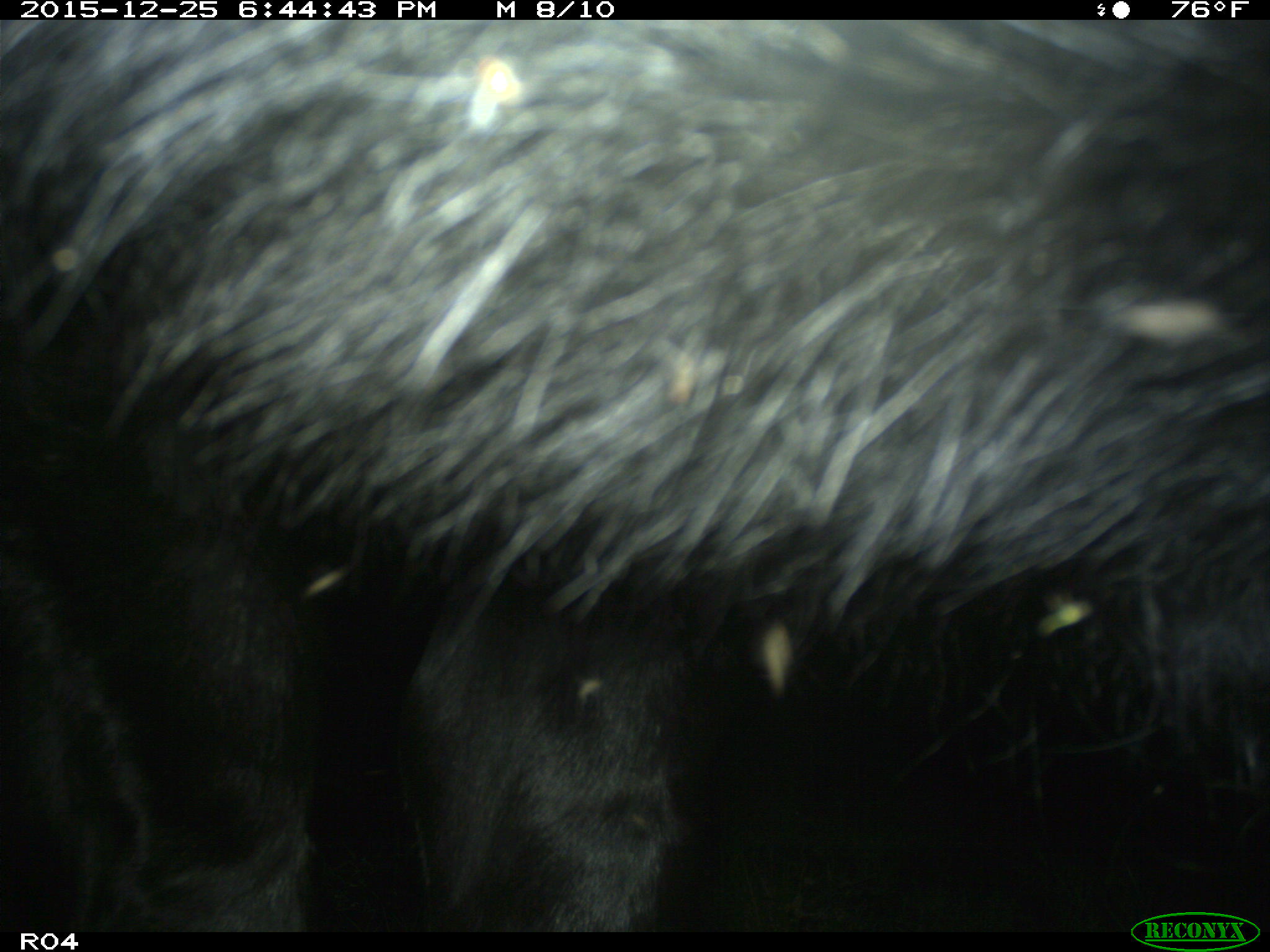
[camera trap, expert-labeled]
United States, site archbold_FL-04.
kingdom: Animalia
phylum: Chordata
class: Mammalia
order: Artiodactyla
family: Bovidae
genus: Bos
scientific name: Bos taurus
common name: domestic cow